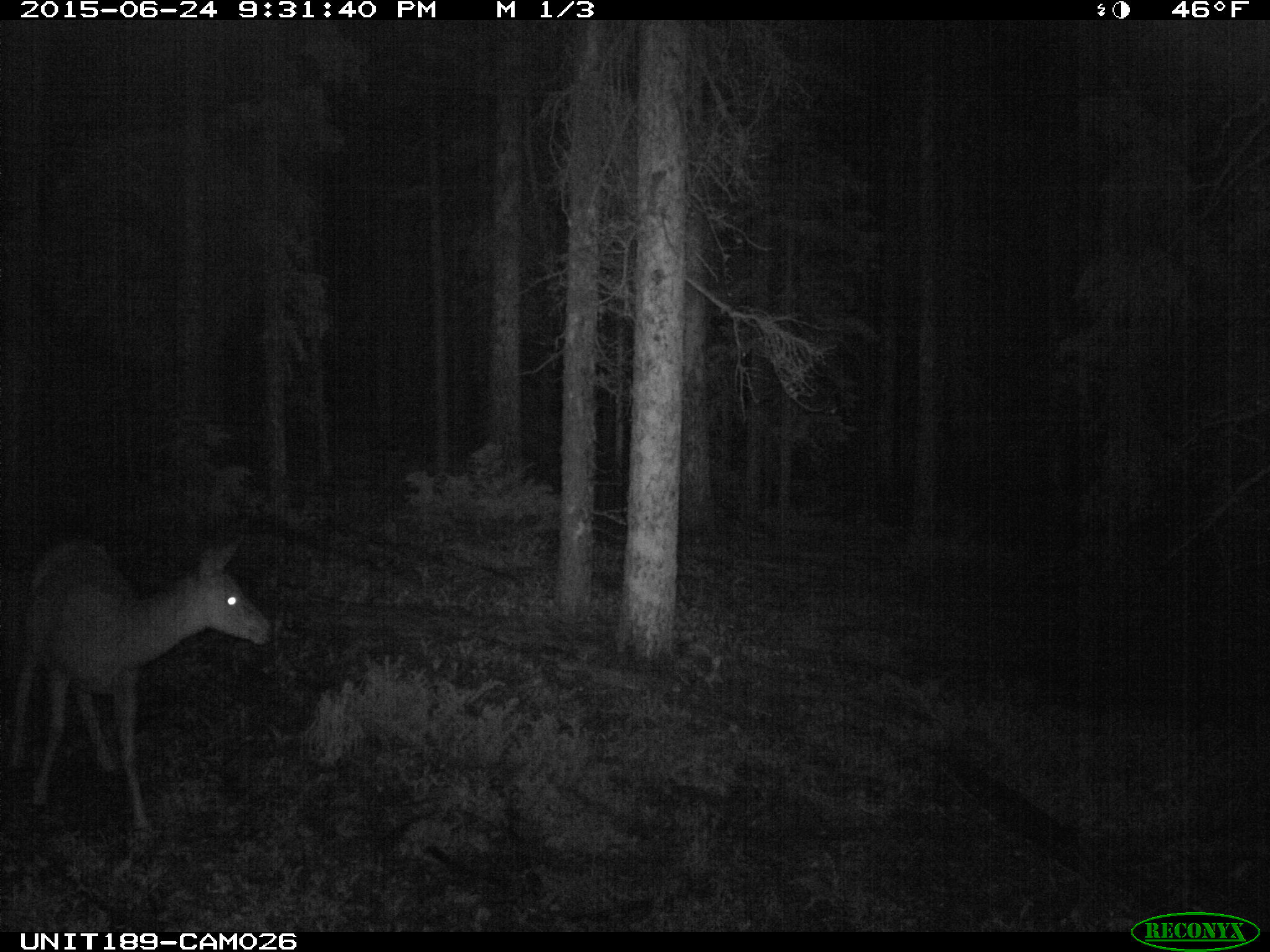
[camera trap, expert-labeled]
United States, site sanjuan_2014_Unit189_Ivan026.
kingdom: Animalia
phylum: Chordata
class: Mammalia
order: Artiodactyla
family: Cervidae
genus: Odocoileus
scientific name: Odocoileus hemionus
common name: mule deer